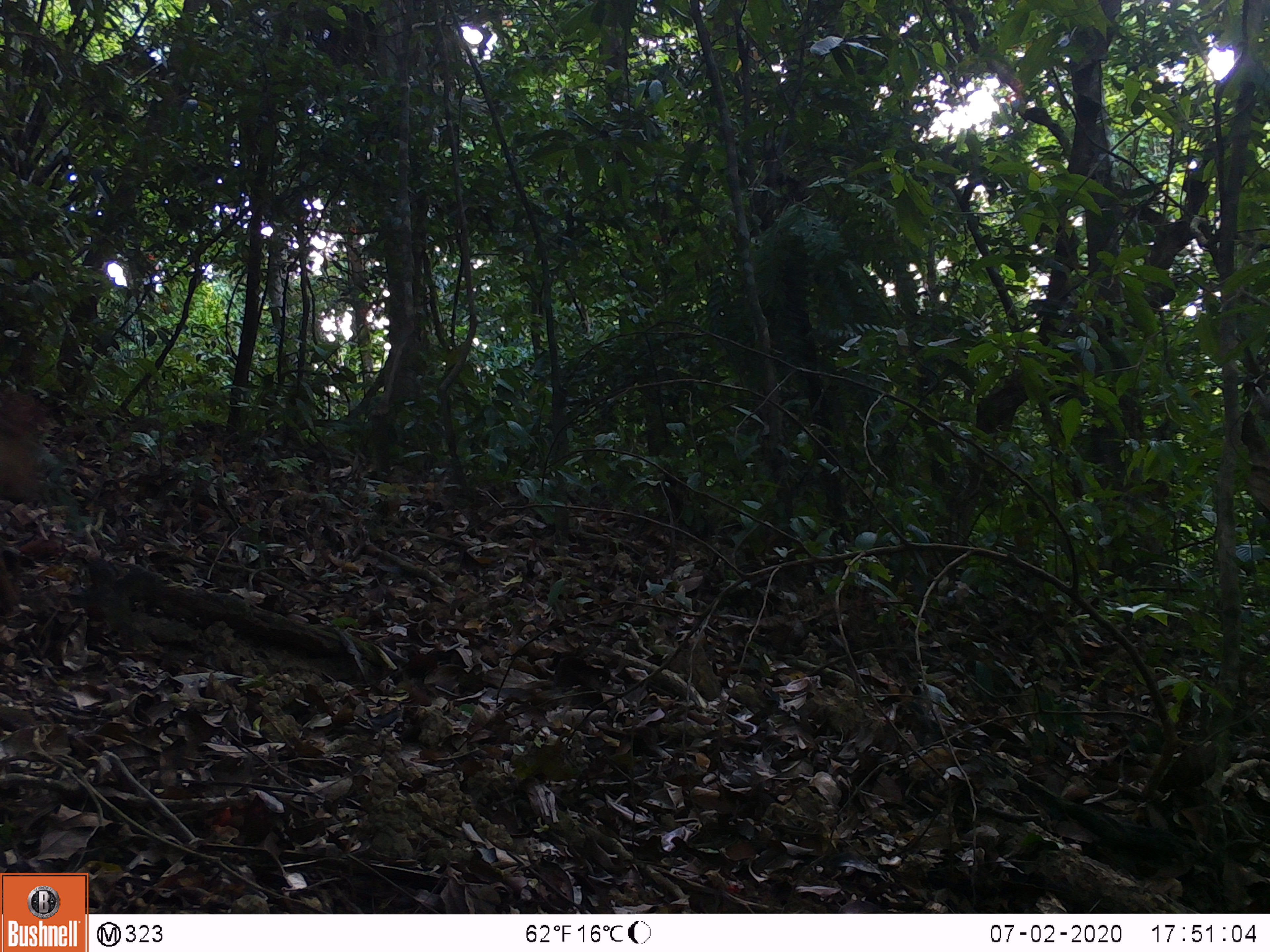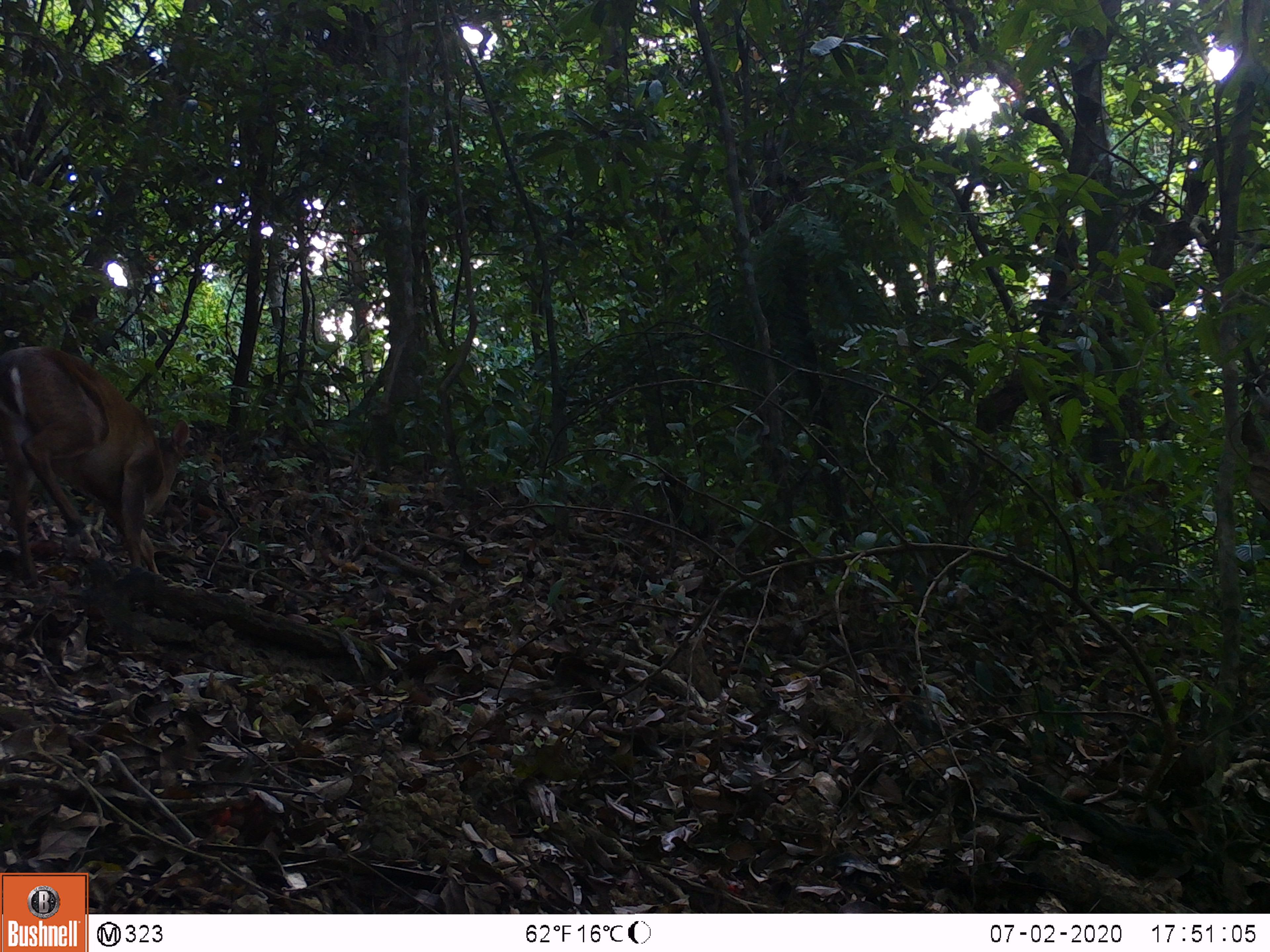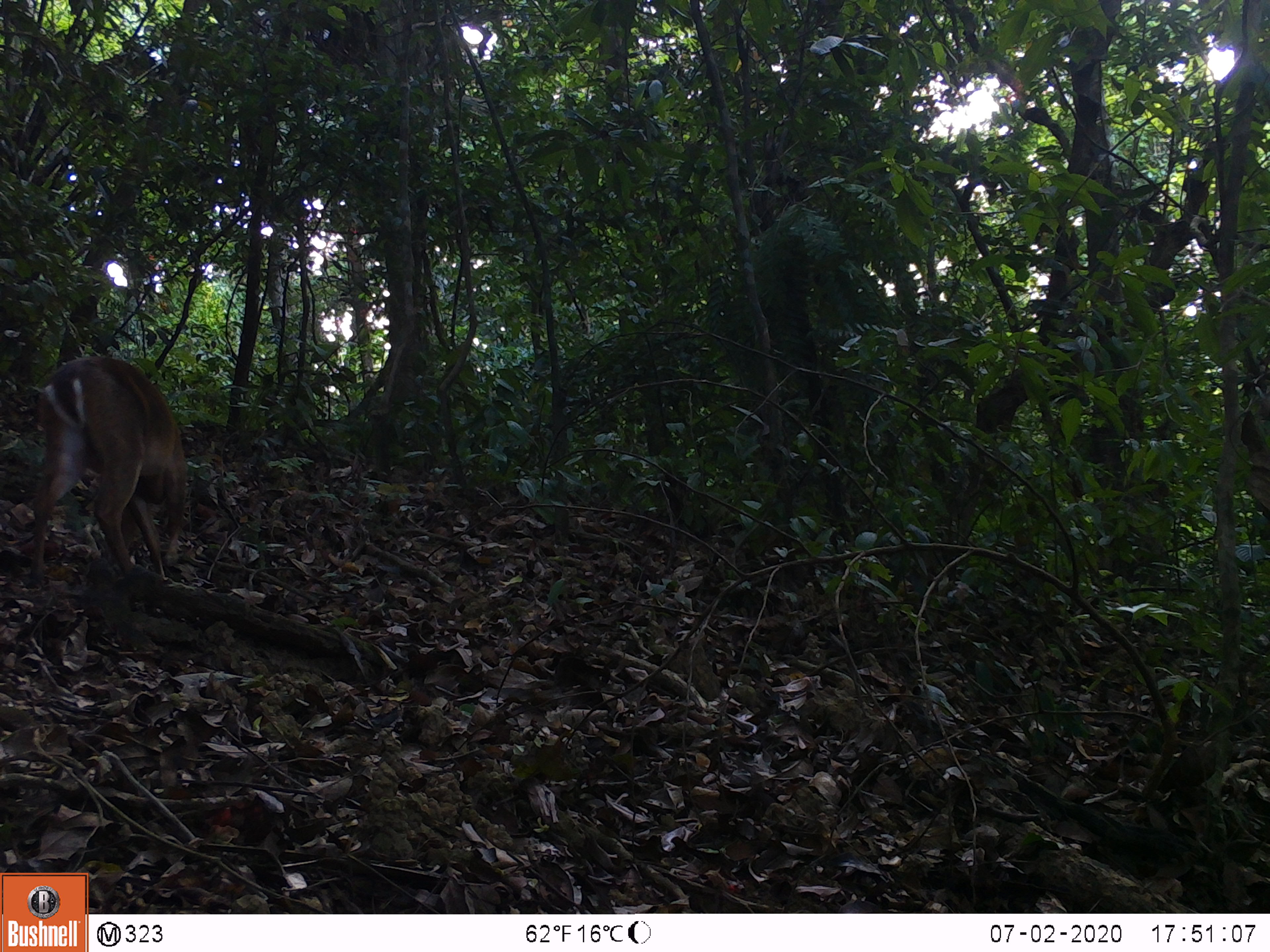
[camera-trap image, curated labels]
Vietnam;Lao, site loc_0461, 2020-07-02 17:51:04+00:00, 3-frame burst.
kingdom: Animalia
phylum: Chordata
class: Mammalia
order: Artiodactyla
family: Cervidae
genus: Muntiacus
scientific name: Muntiacus vuquangensis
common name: large-antlered muntjac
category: large antlered muntjac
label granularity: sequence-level